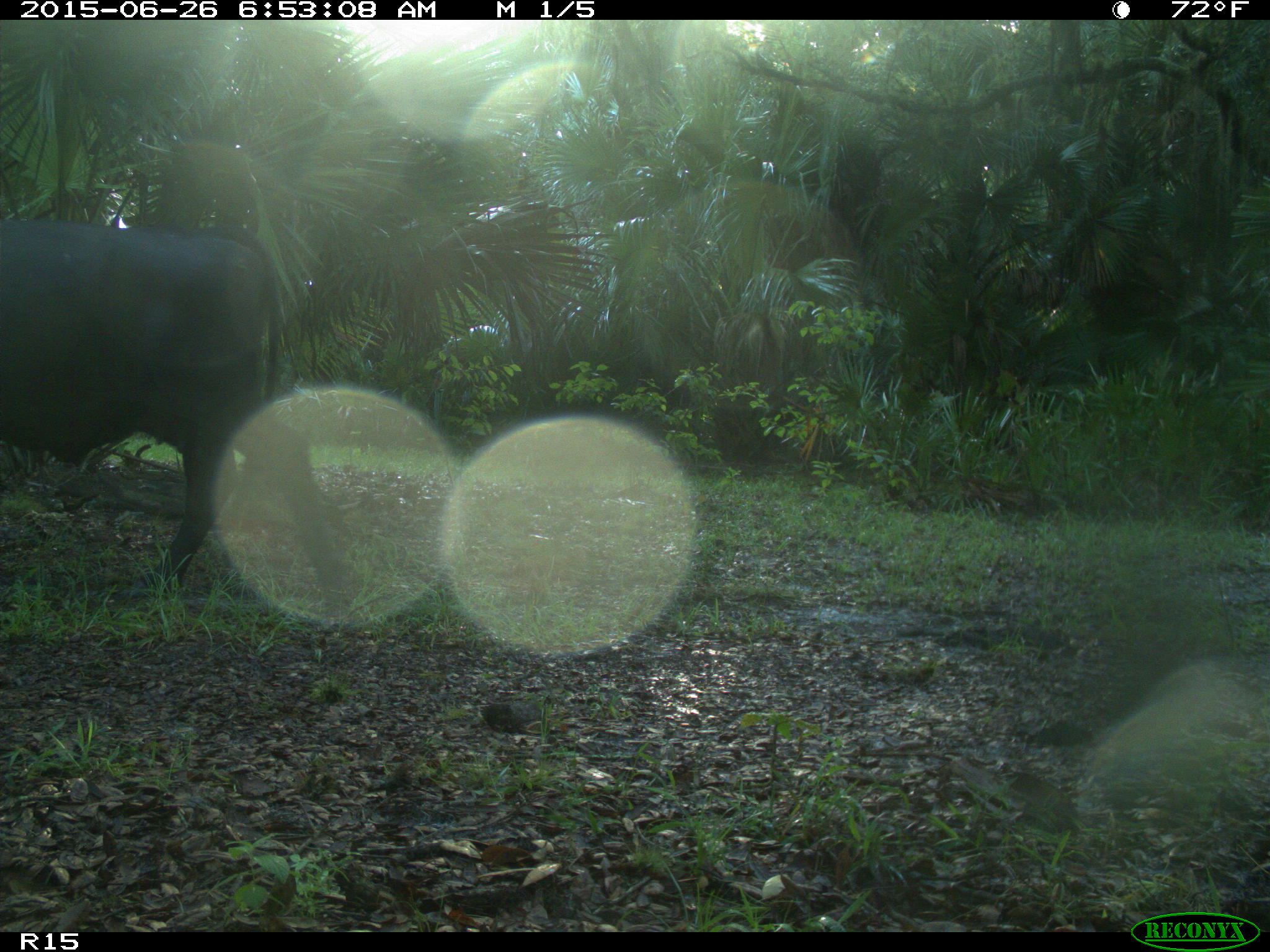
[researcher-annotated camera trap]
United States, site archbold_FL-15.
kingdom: Animalia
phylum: Chordata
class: Mammalia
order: Artiodactyla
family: Bovidae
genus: Bos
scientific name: Bos taurus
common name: domestic cow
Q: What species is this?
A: Bos taurus (domestic cow).